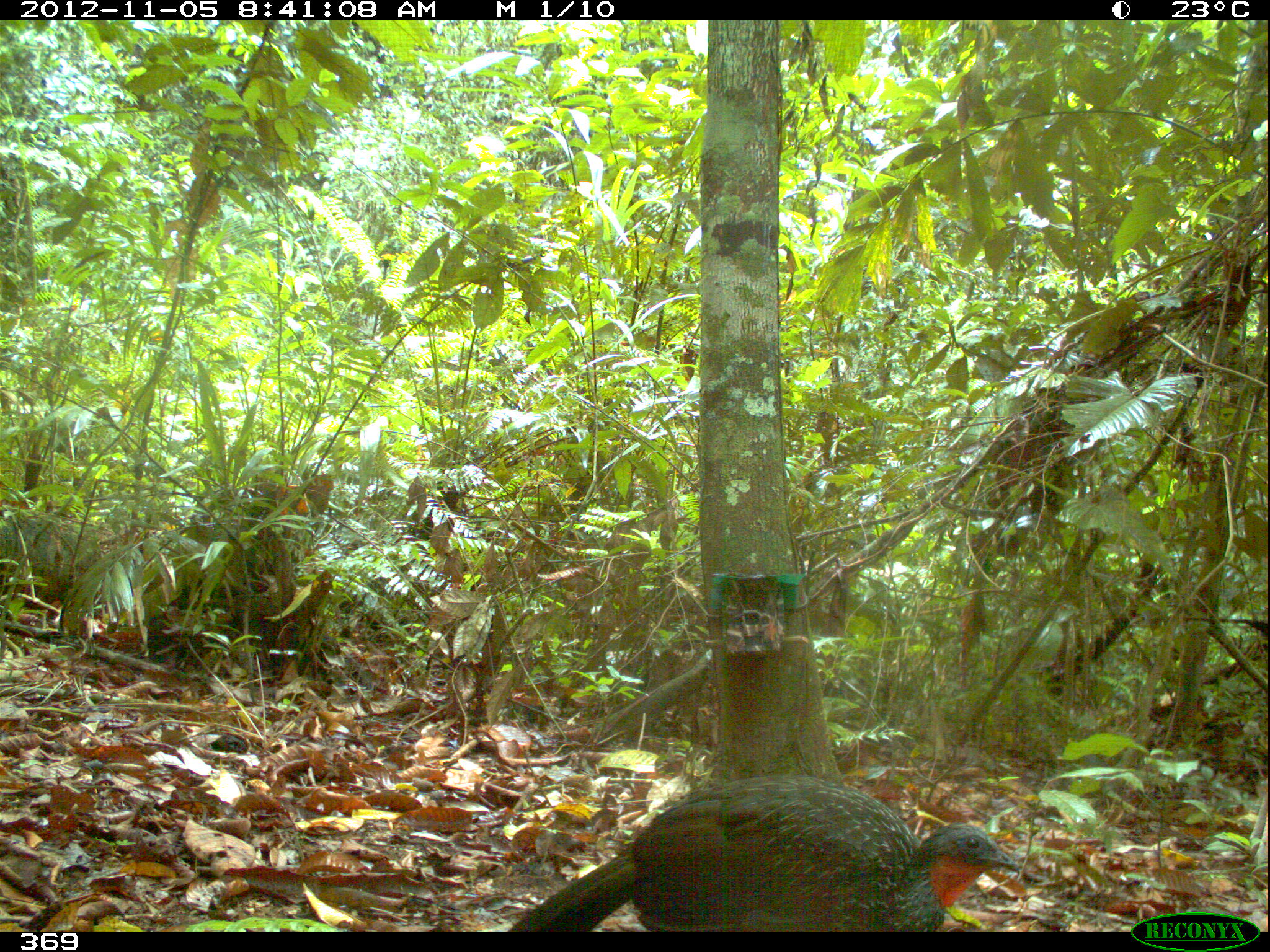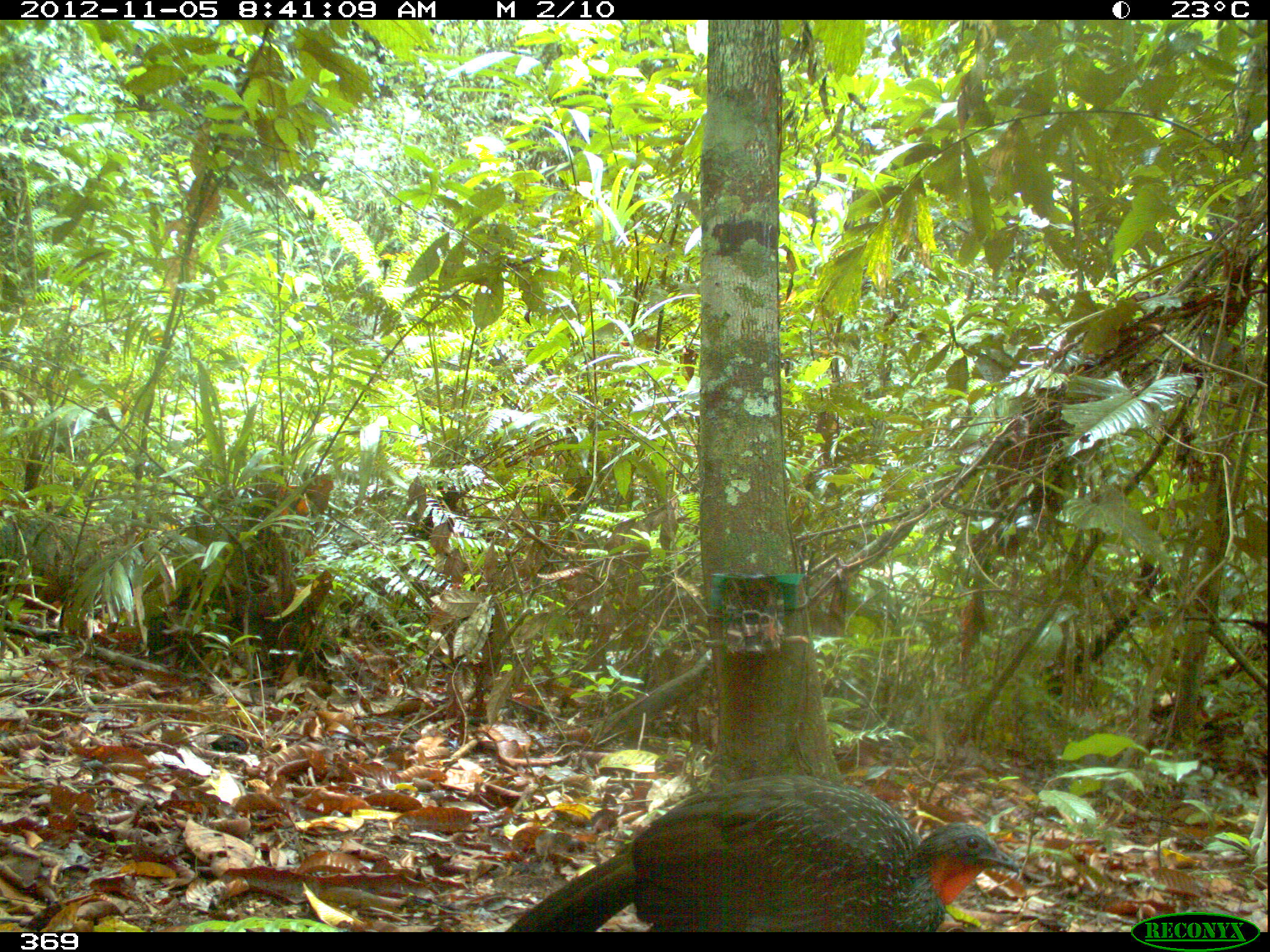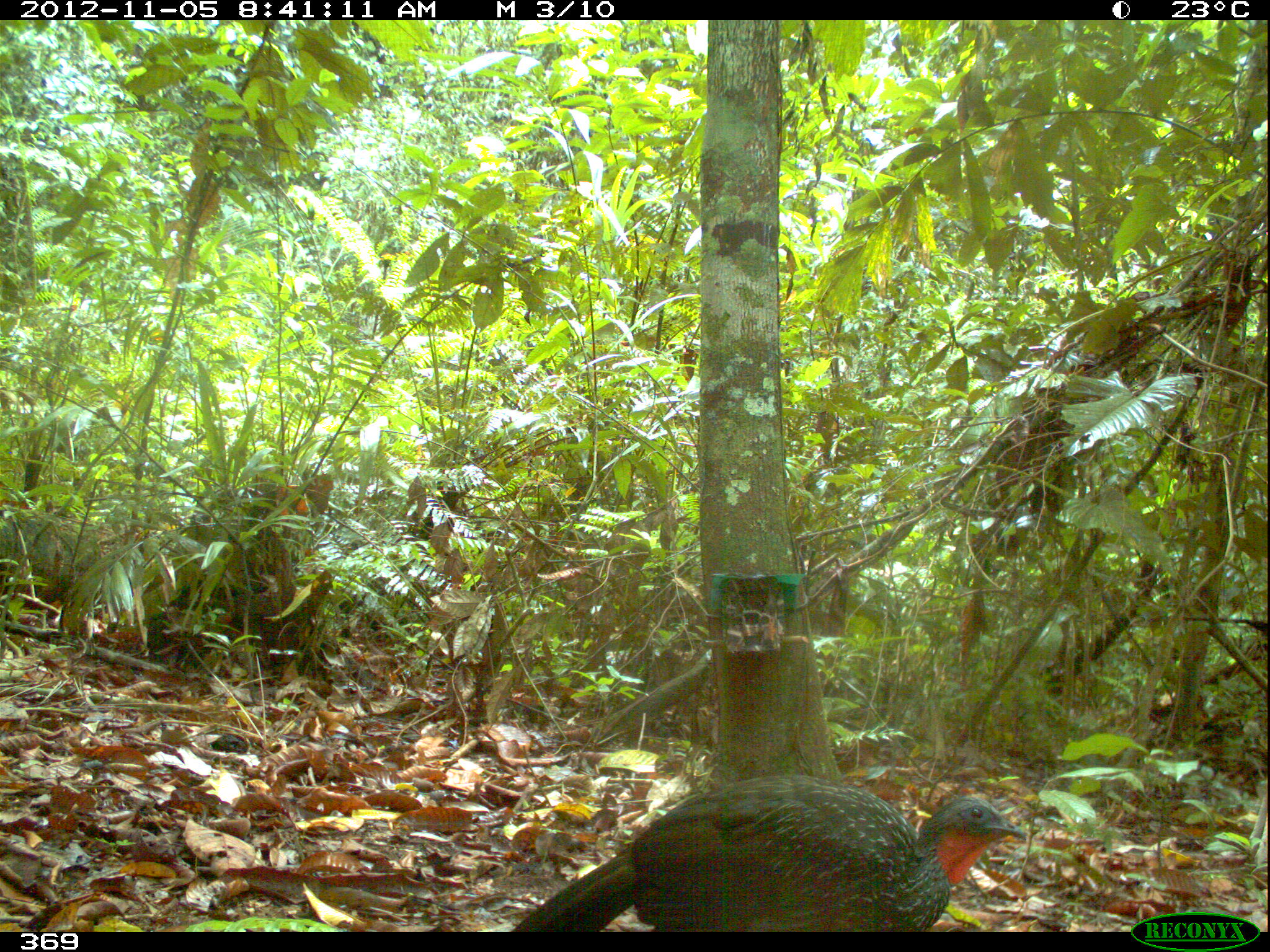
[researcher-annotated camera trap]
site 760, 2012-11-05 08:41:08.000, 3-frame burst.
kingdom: Animalia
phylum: Chordata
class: Aves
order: Galliformes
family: Cracidae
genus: Penelope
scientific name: Penelope jacquacu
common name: spix's guan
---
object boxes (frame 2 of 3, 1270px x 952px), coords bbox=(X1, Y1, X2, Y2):
penelope jacquacu: bbox=(501, 770, 1022, 929)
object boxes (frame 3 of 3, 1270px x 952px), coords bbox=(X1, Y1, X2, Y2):
penelope jacquacu: bbox=(511, 774, 1024, 931)